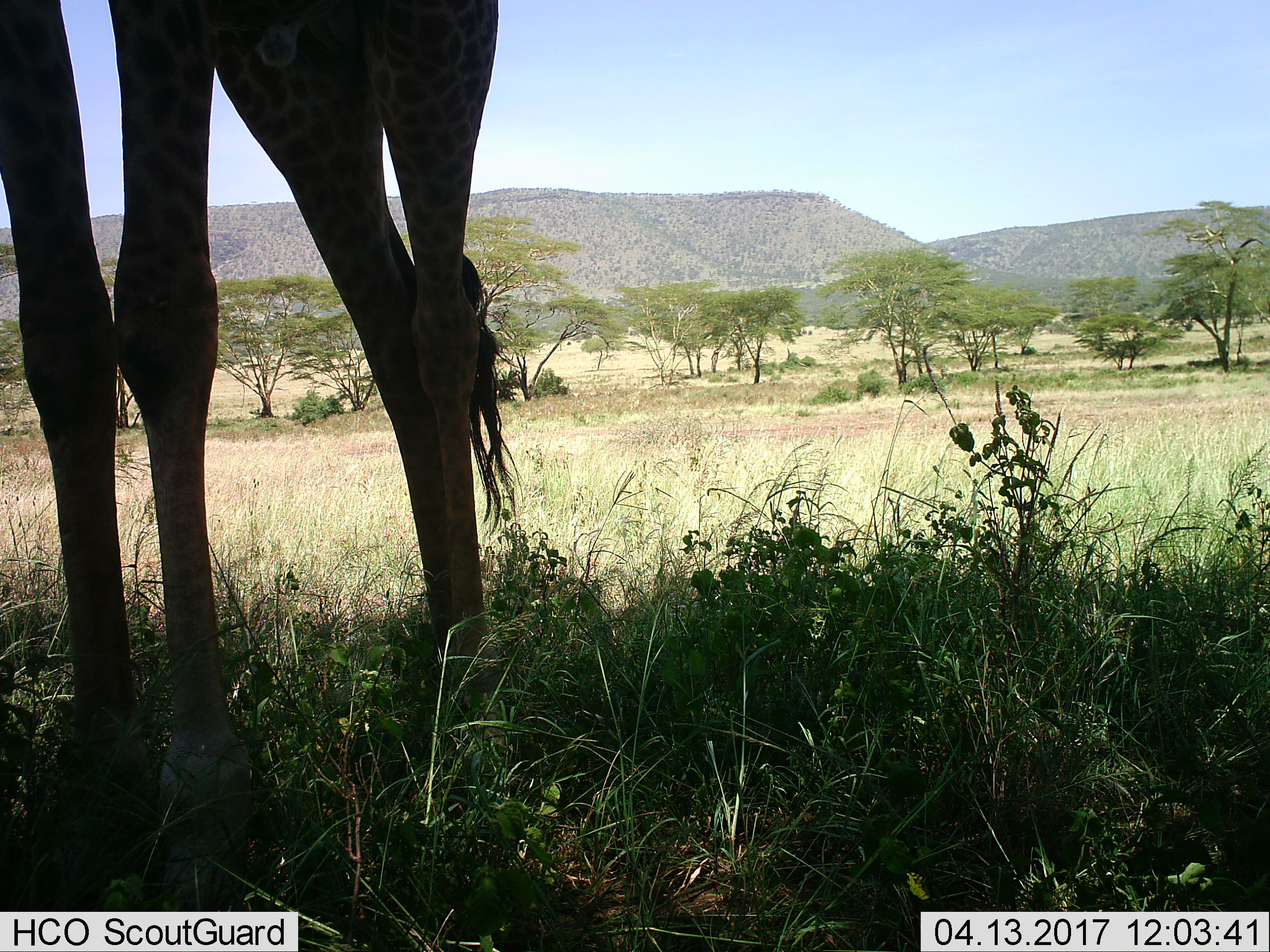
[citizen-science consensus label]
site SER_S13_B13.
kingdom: Animalia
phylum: Chordata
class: Mammalia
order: Artiodactyla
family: Giraffidae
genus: Giraffa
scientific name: Giraffa camelopardalis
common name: giraffe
Giraffe (Giraffa camelopardalis), count 1. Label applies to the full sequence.